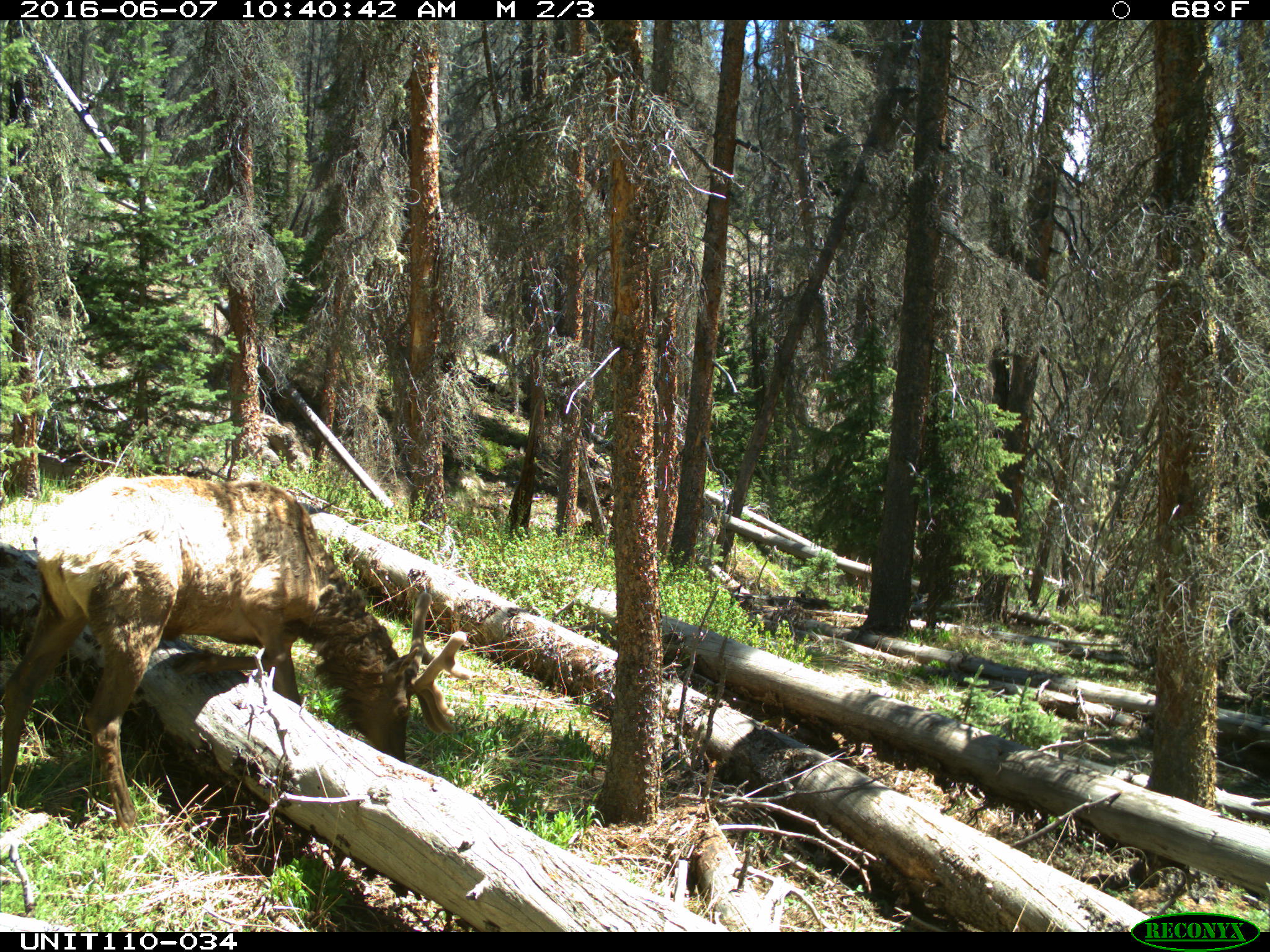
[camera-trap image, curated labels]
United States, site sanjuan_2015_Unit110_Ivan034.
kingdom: Animalia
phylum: Chordata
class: Mammalia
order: Artiodactyla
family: Cervidae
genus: Cervus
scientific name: Cervus elaphus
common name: red deer